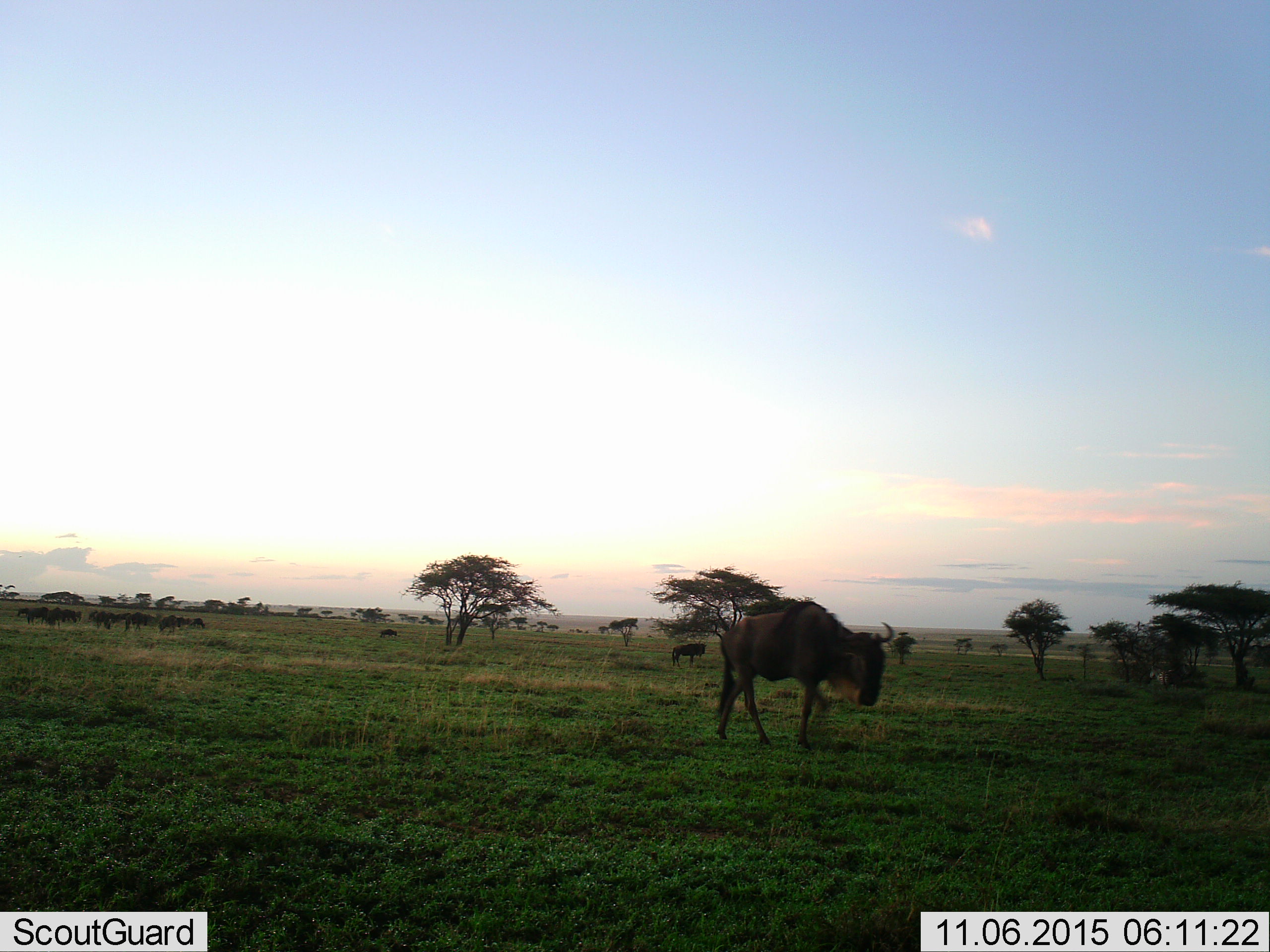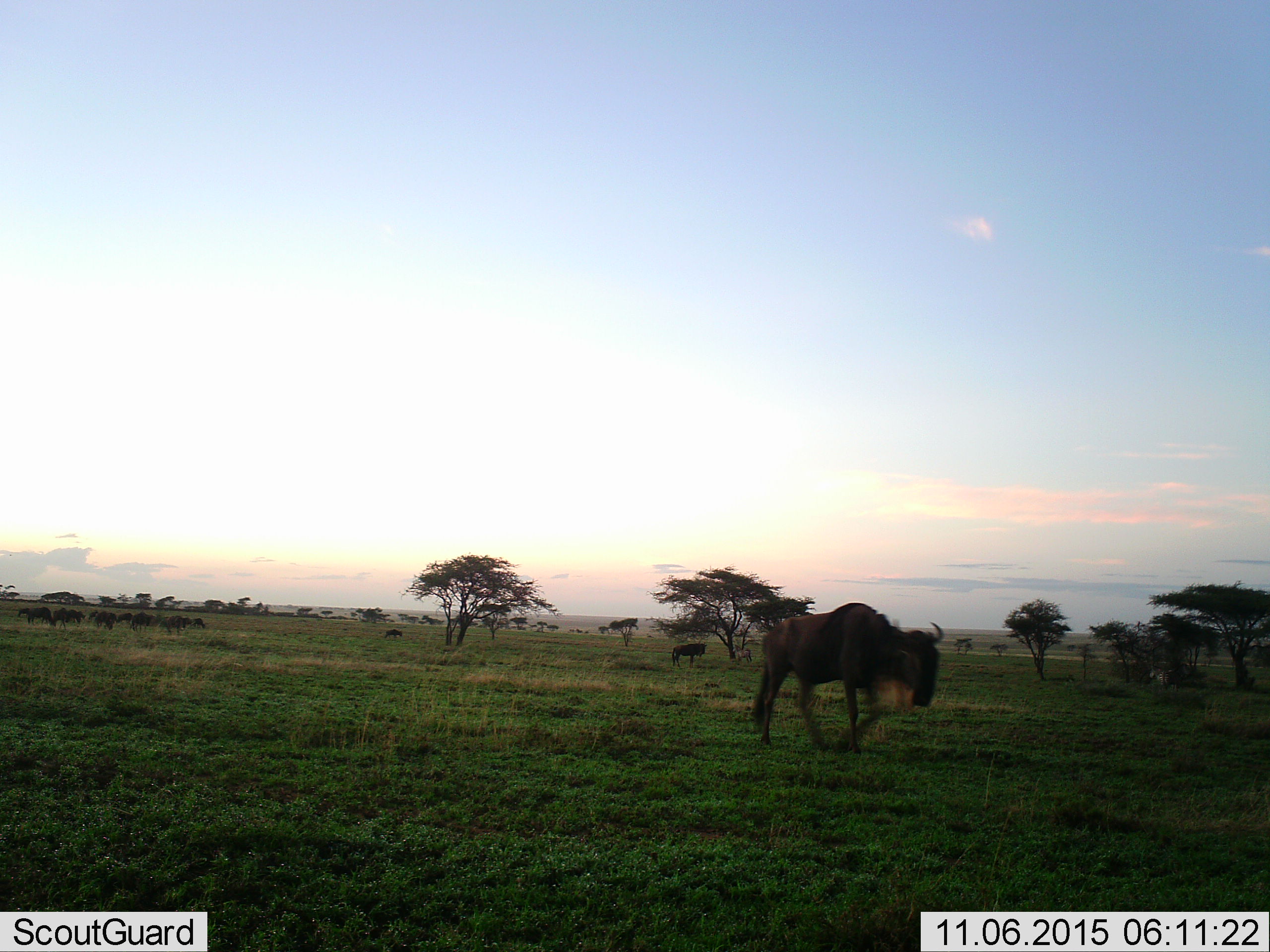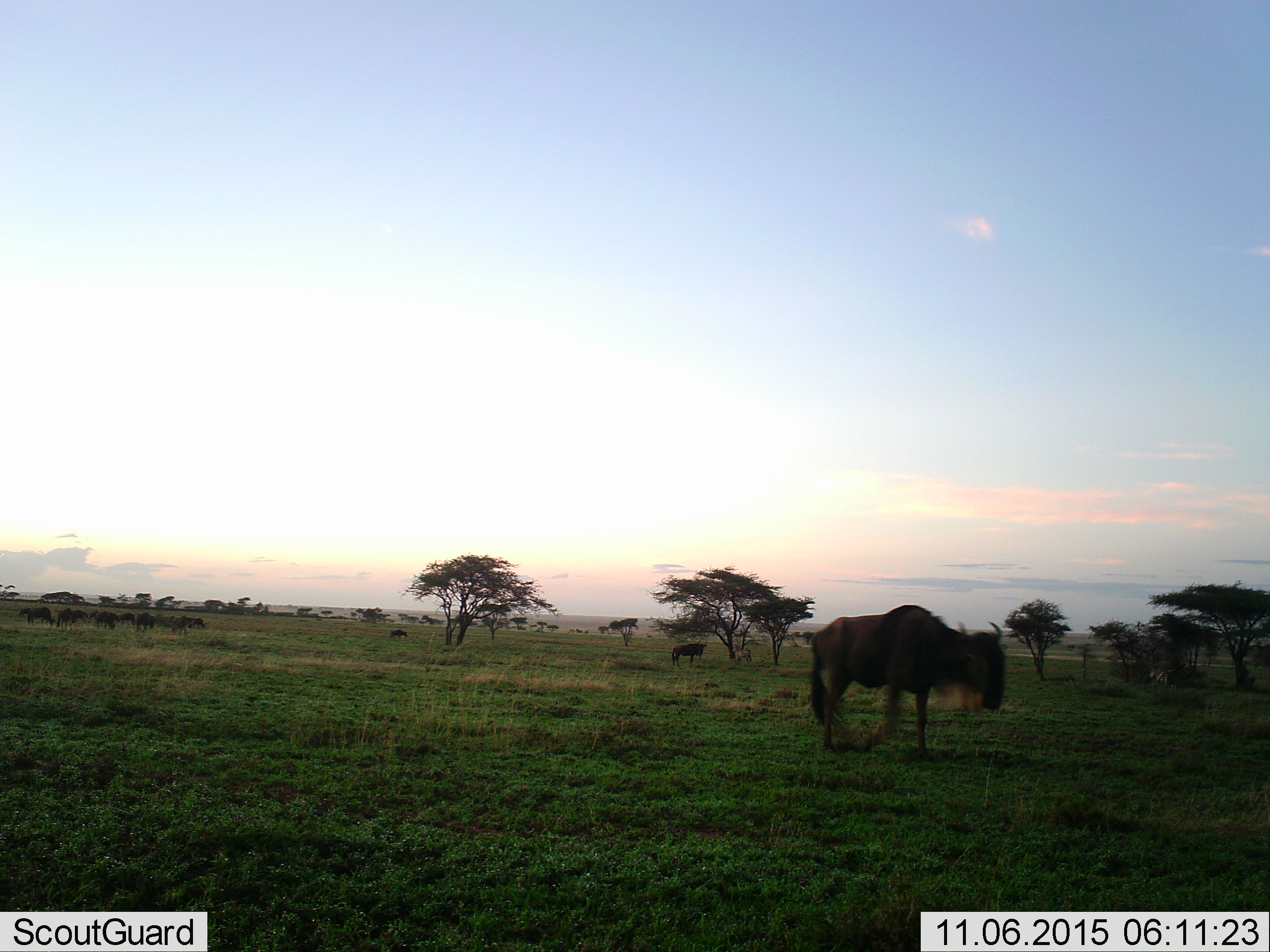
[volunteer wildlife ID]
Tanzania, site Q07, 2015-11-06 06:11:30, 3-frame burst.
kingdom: Animalia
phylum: Chordata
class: Mammalia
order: Artiodactyla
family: Bovidae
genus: Connochaetes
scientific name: Connochaetes taurinus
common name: blue wildebeest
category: wildebeest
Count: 11-50.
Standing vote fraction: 75%.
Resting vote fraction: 0%.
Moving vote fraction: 100%.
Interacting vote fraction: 12%.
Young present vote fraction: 0%.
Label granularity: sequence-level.